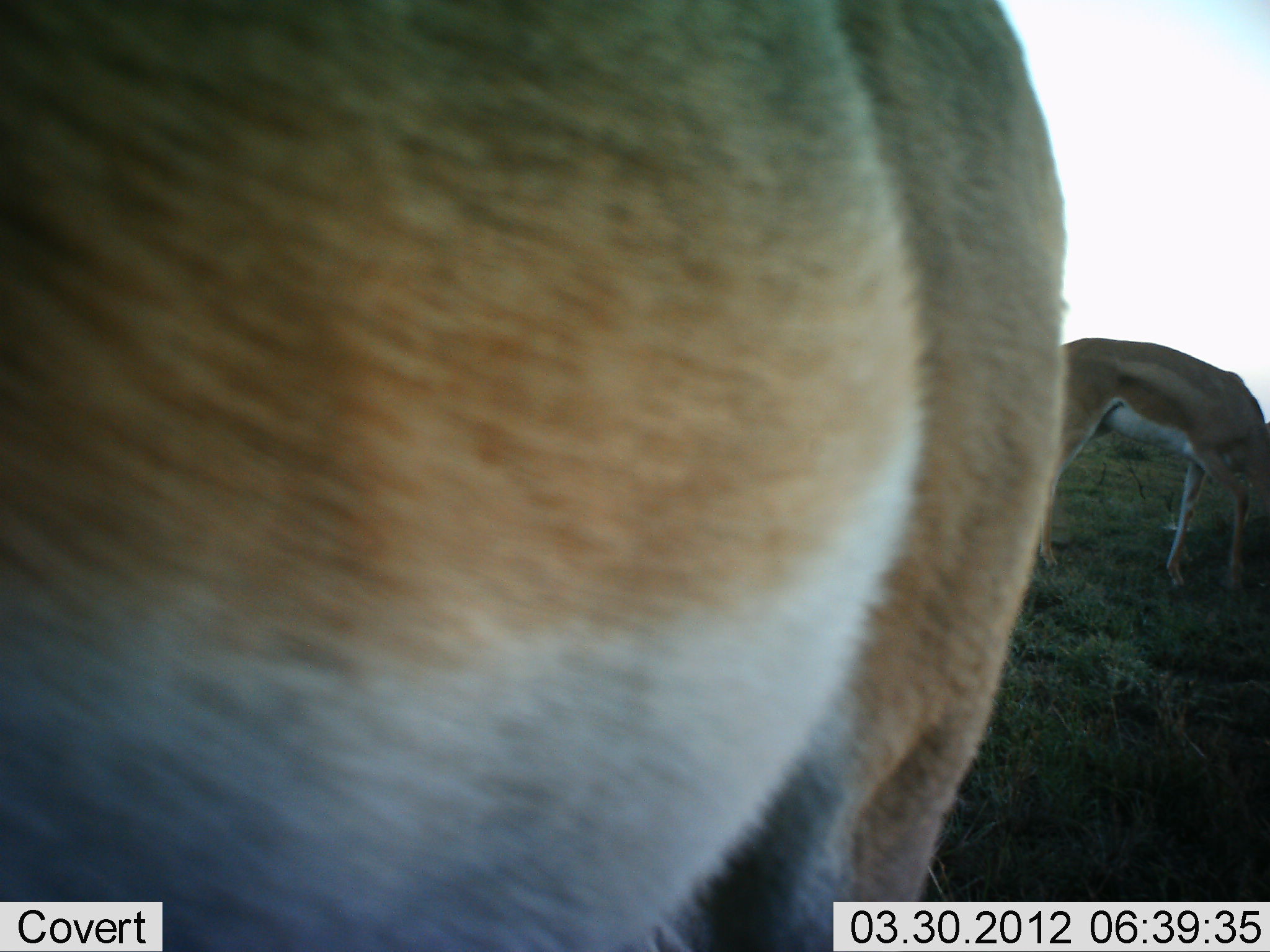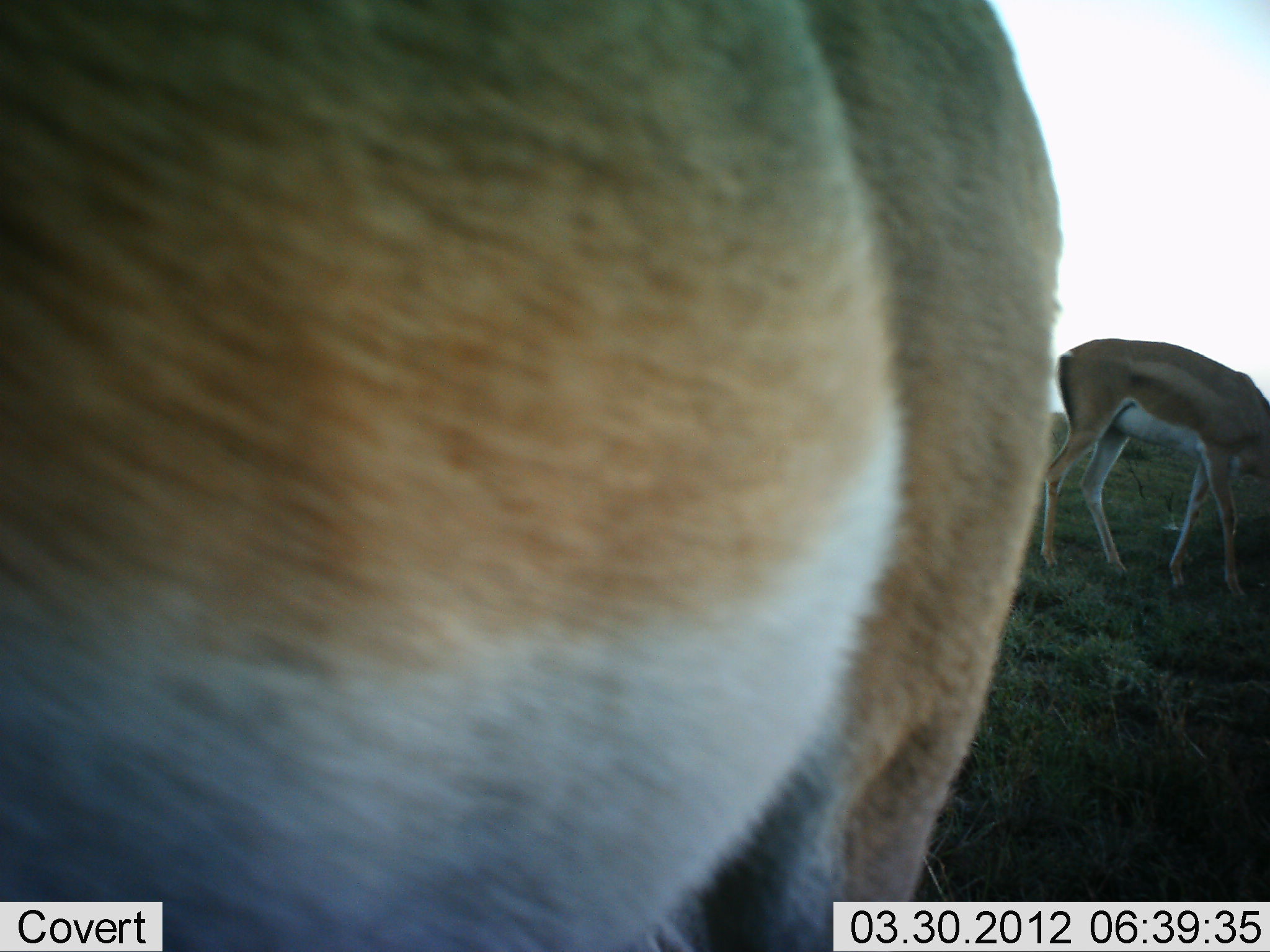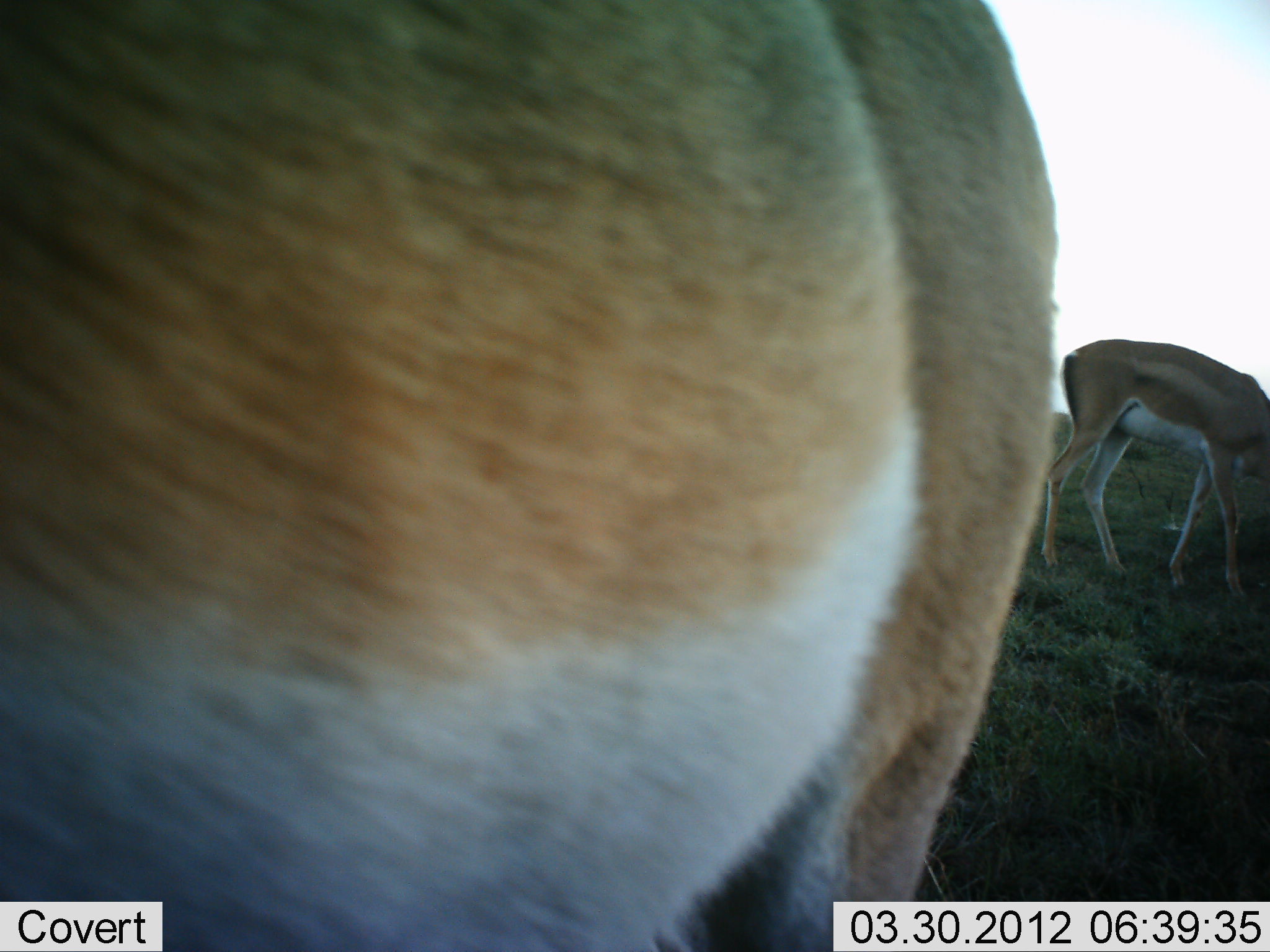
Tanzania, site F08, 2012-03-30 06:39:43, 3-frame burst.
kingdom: Animalia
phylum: Chordata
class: Mammalia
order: Artiodactyla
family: Bovidae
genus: Nanger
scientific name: Nanger granti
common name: grant's gazelle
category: gazellegrants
Gazellegrants (grant's gazelle) (Nanger granti), count 2. Behavior (volunteer vote fractions): standing 41%, resting 0%, moving 0%, interacting 0%. Young present (vote fraction): 0%. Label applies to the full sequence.